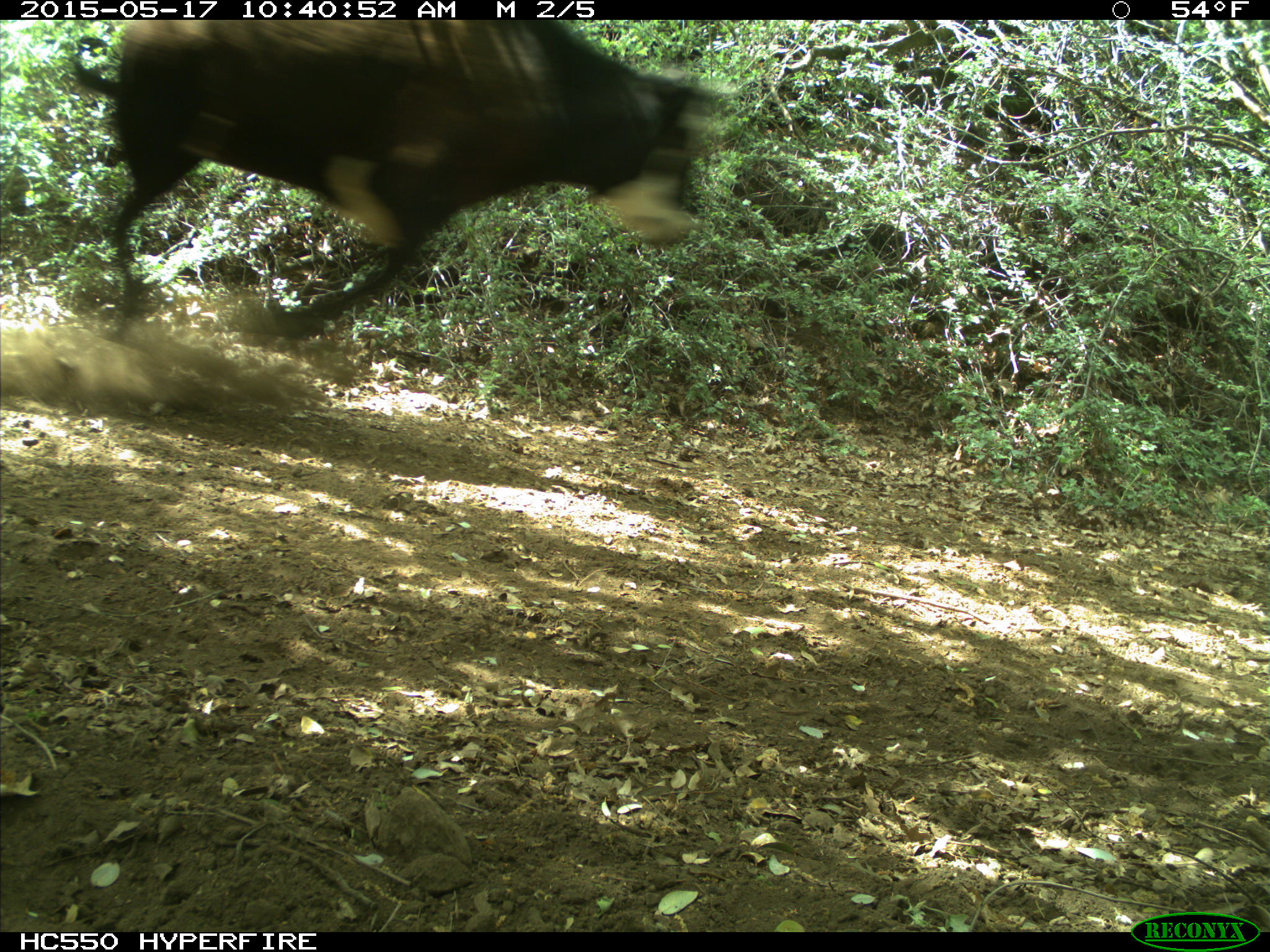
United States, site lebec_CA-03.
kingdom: Animalia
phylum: Chordata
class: Mammalia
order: Artiodactyla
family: Bovidae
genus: Bos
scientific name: Bos taurus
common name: domestic cow